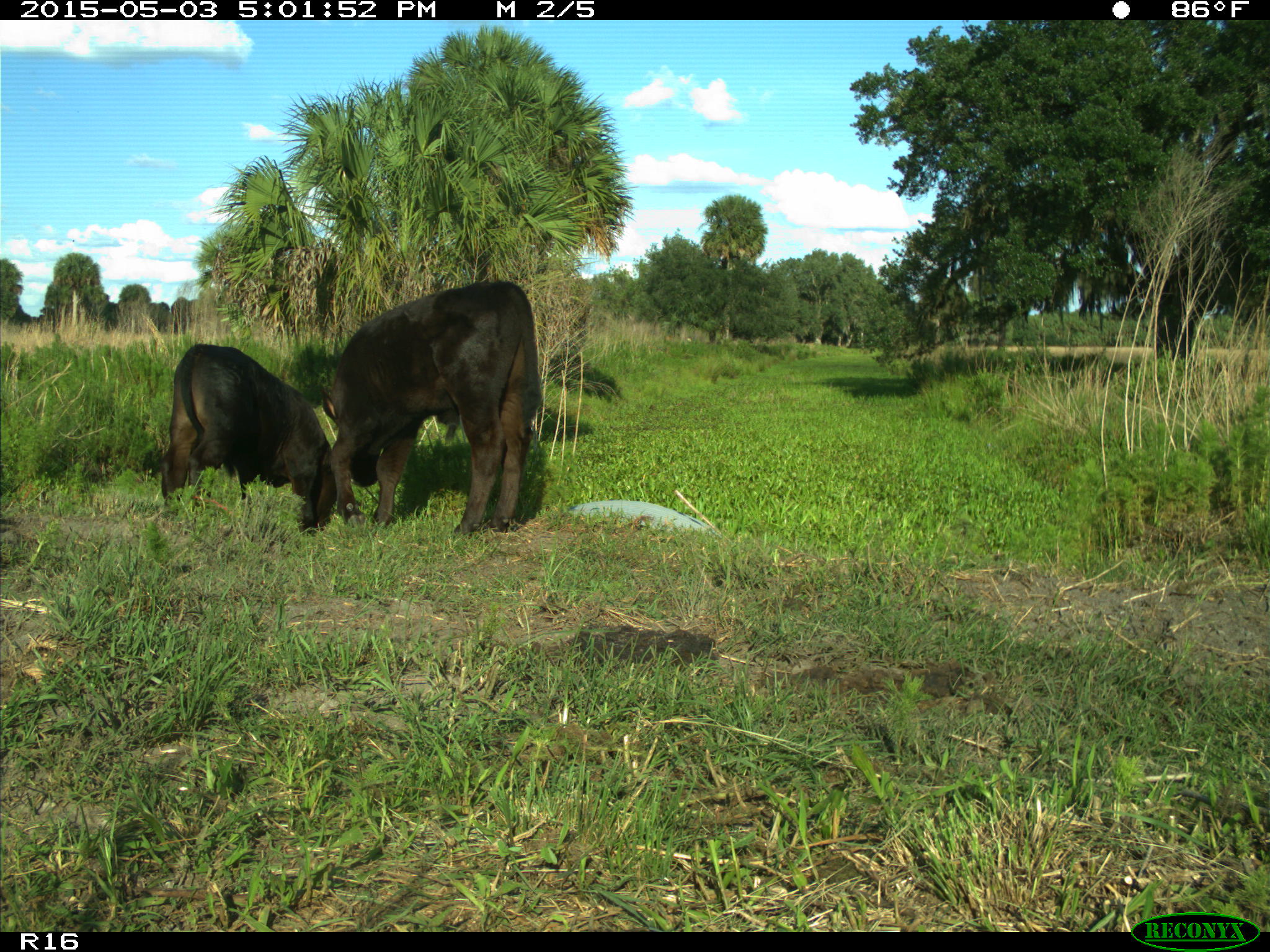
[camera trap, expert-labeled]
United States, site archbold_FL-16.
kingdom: Animalia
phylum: Chordata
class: Mammalia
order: Artiodactyla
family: Bovidae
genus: Bos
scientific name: Bos taurus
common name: domestic cow